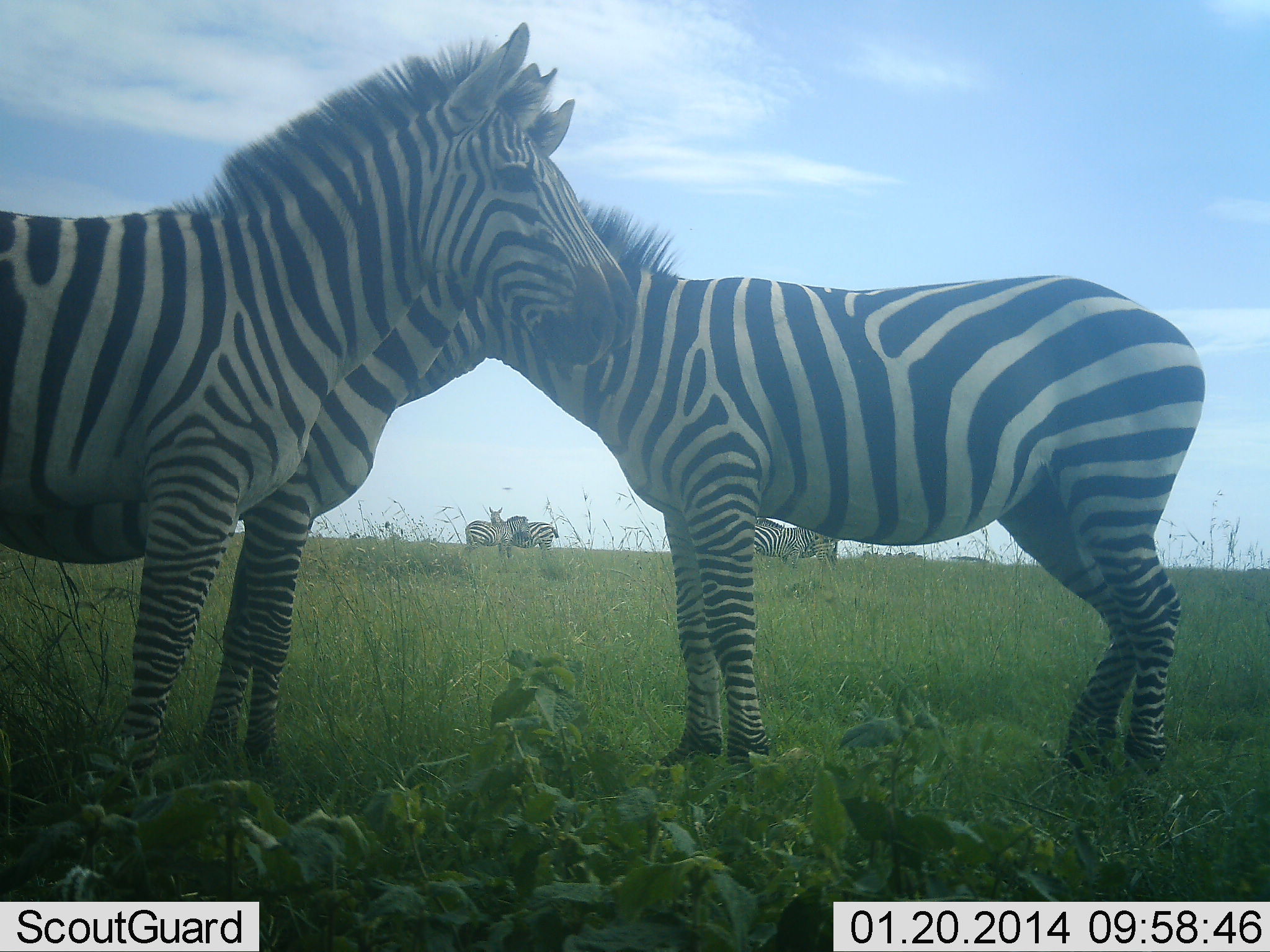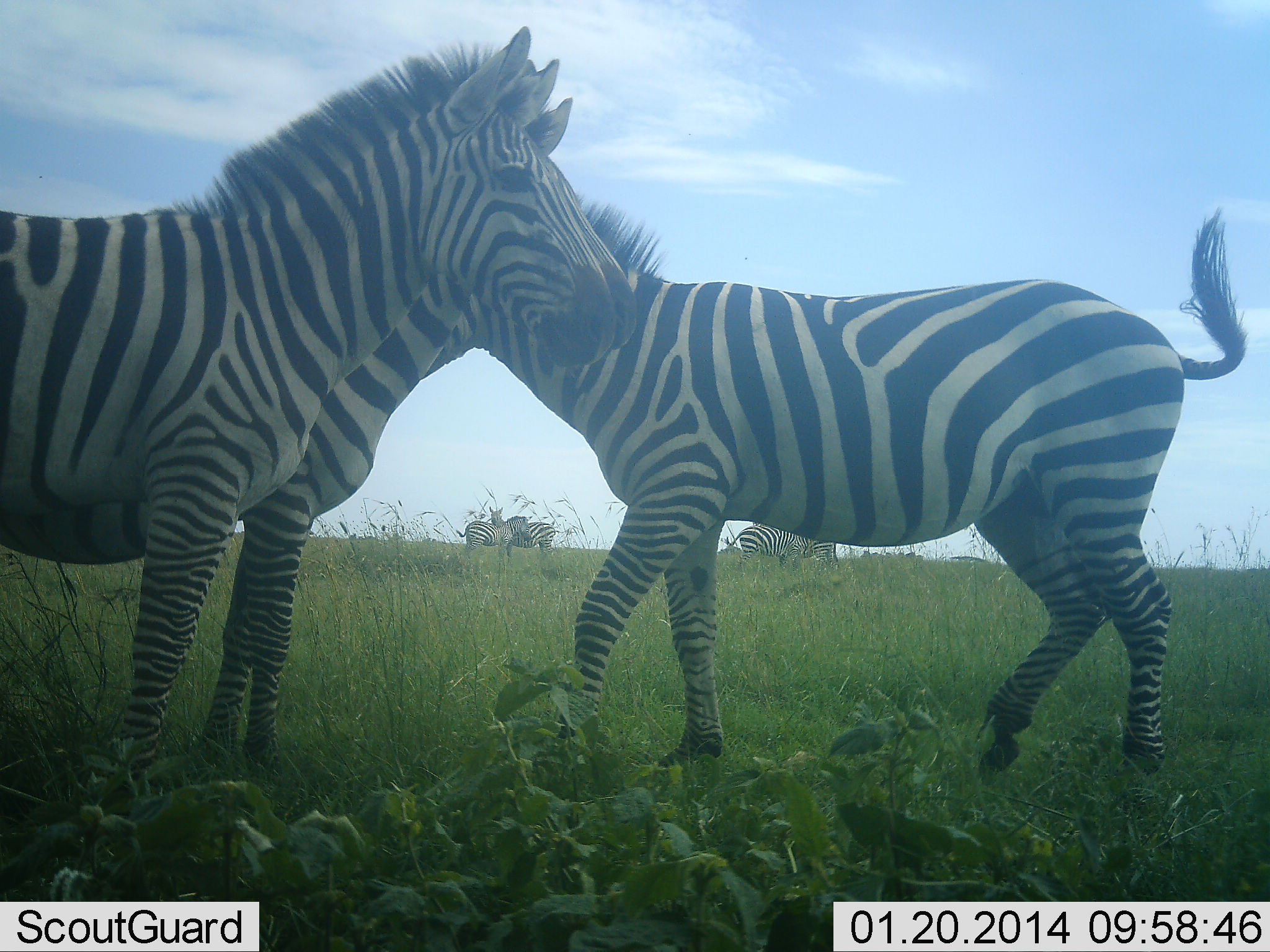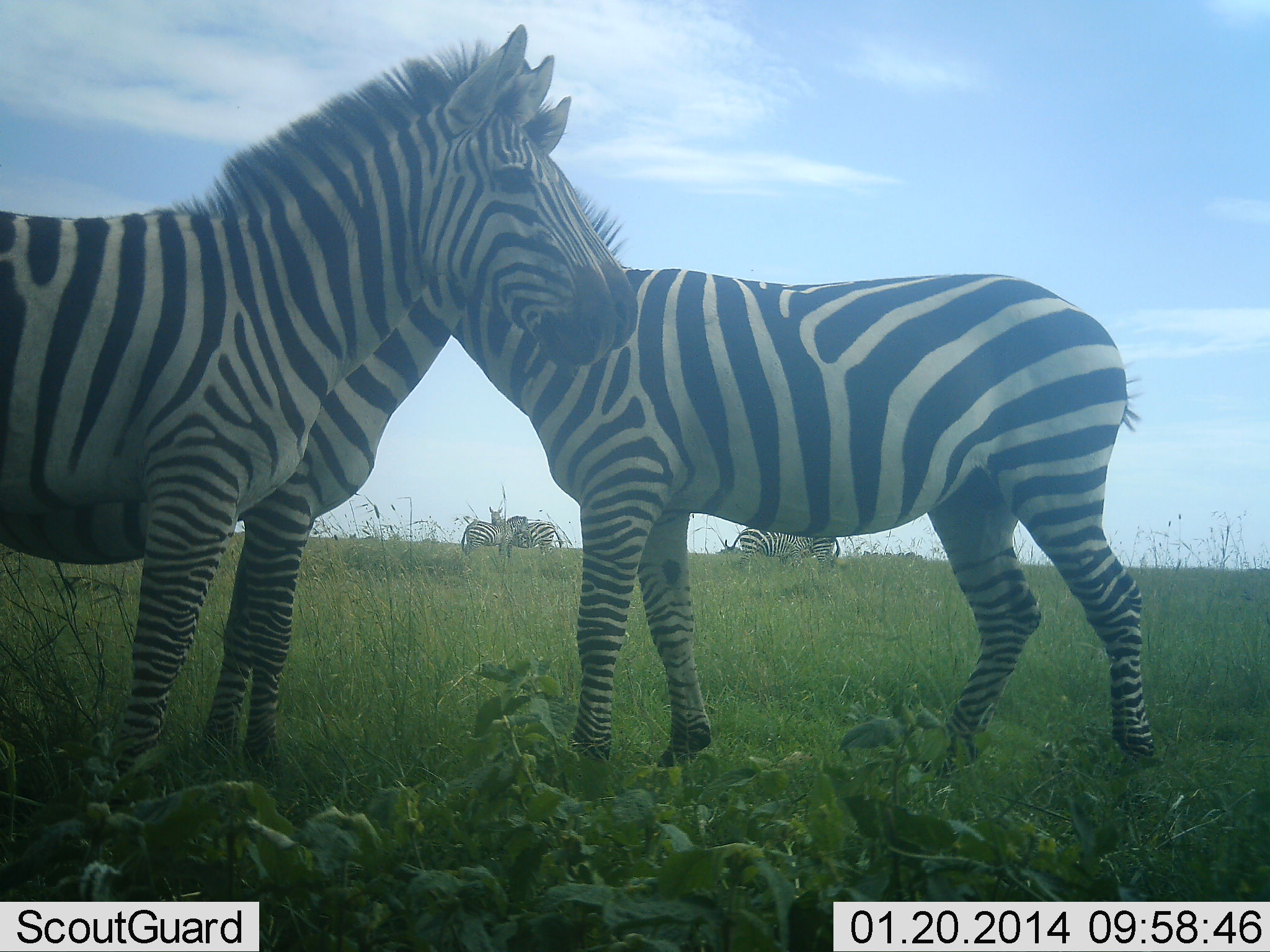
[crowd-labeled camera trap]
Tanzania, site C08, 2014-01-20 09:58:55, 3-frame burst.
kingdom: Animalia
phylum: Chordata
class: Mammalia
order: Perissodactyla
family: Equidae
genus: Equus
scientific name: Equus quagga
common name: plains zebra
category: zebra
Zebra (plains zebra) (Equus quagga), count 7. Behavior (volunteer vote fractions): standing 60%, resting 0%, moving 40%, interacting 40%. Young present (vote fraction): 0%. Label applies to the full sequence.